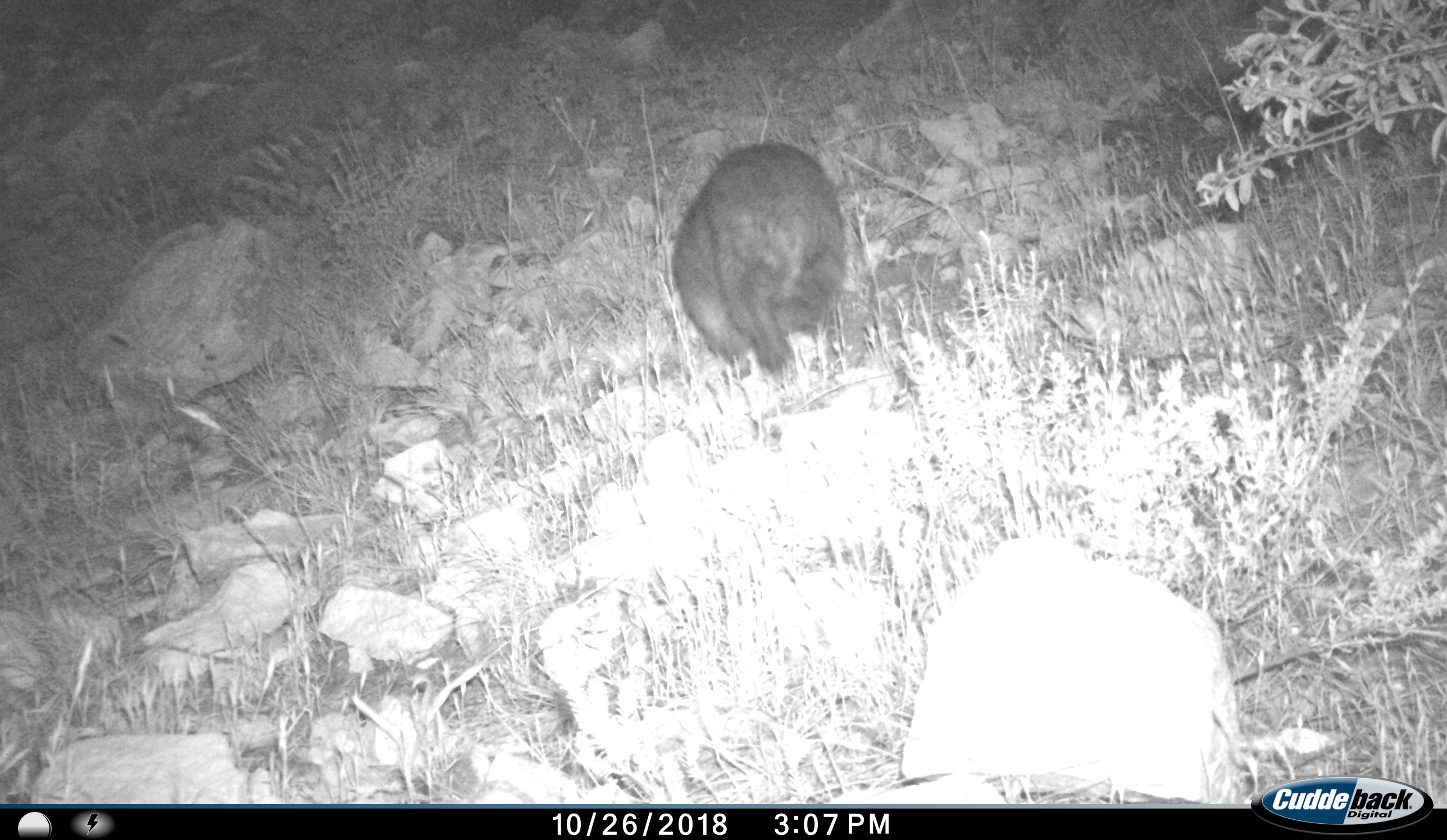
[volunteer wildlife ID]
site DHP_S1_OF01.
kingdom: Animalia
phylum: Chordata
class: Mammalia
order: Carnivora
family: Herpestidae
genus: Atilax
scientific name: Atilax paludinosus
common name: marsh mongoose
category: mongoosewatermarsh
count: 1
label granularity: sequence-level